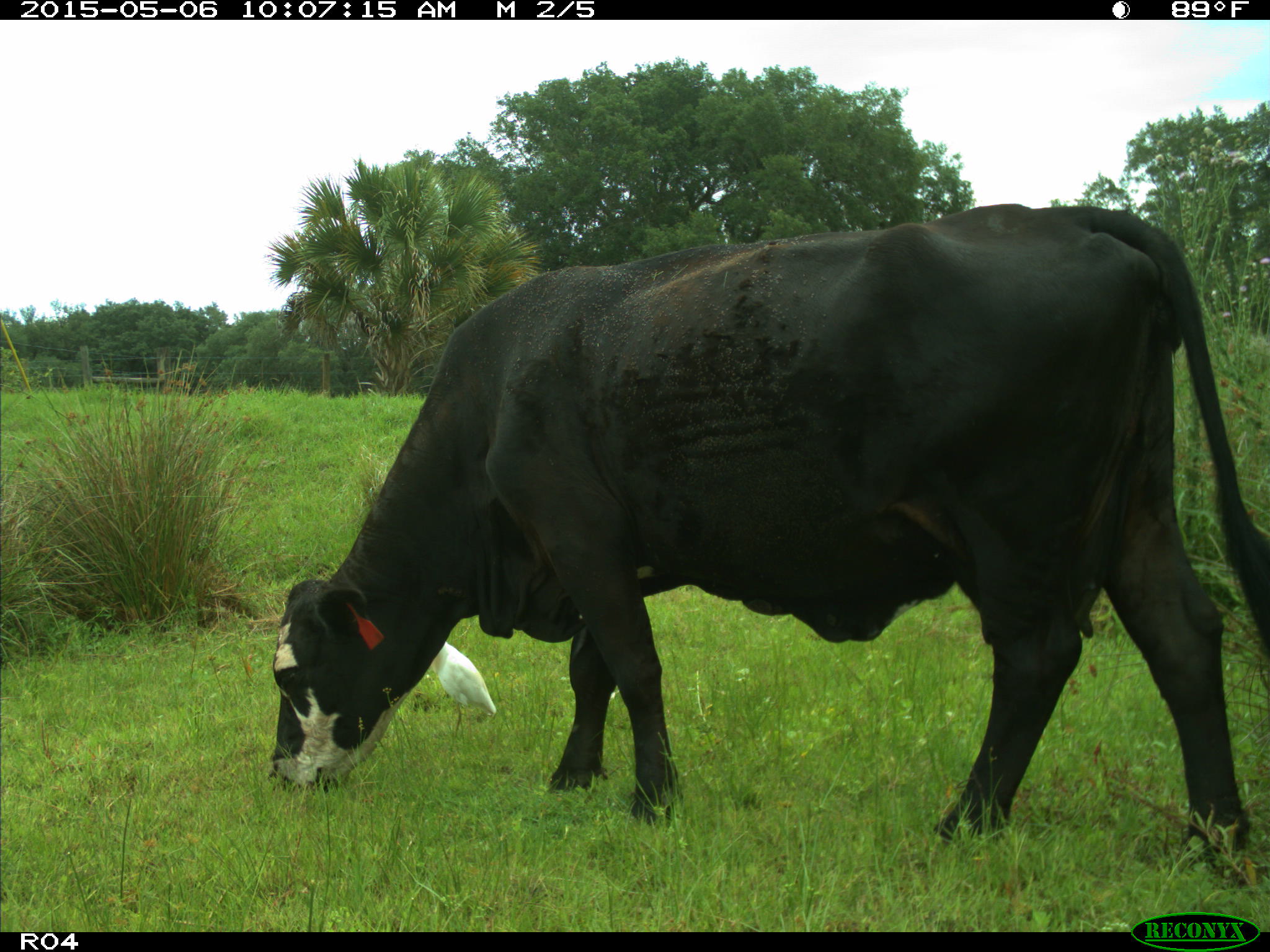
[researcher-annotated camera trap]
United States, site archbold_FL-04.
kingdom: Animalia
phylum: Chordata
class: Mammalia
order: Artiodactyla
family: Bovidae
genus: Bos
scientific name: Bos taurus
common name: domestic cow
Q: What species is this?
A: Bos taurus (domestic cow).